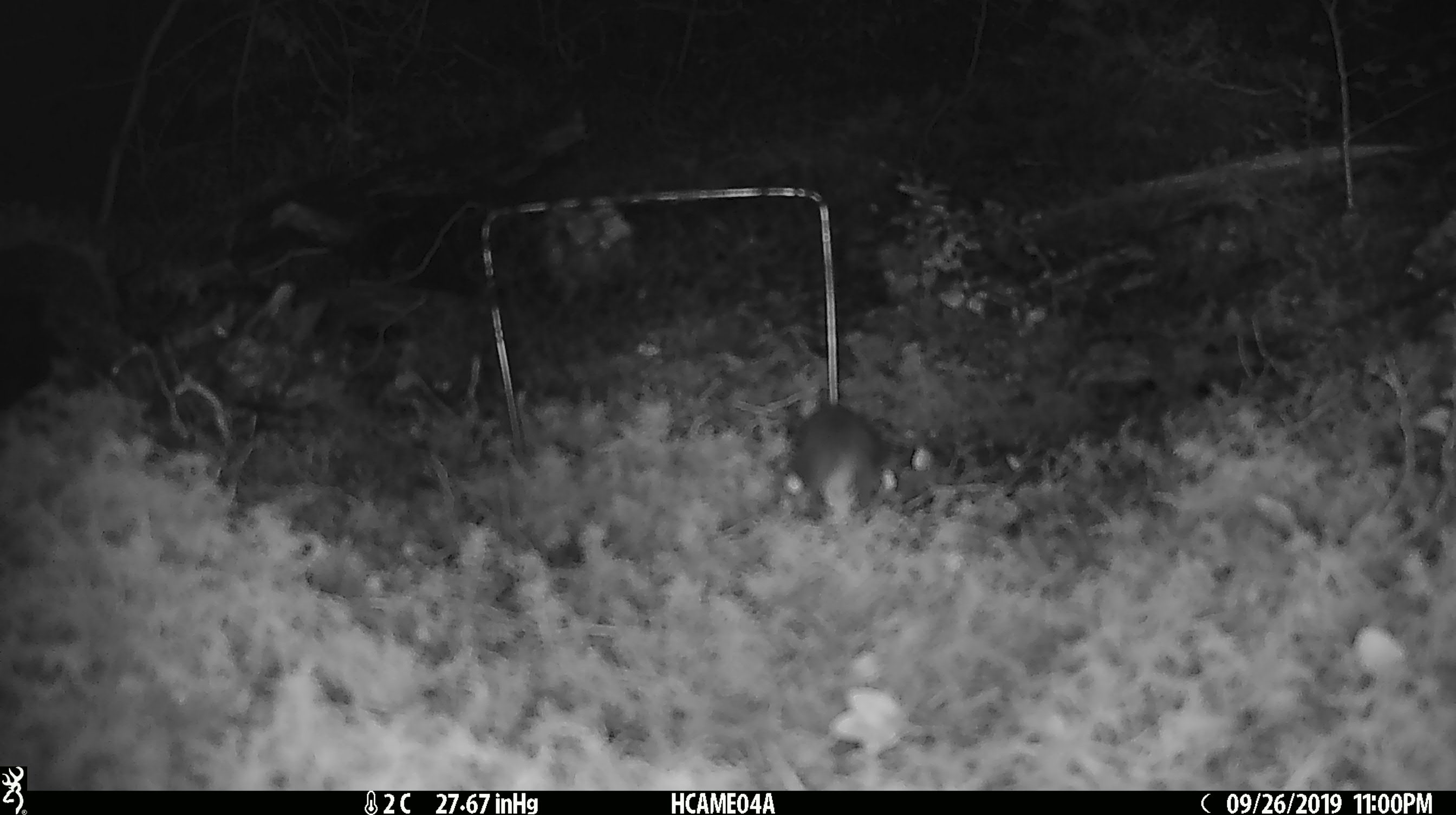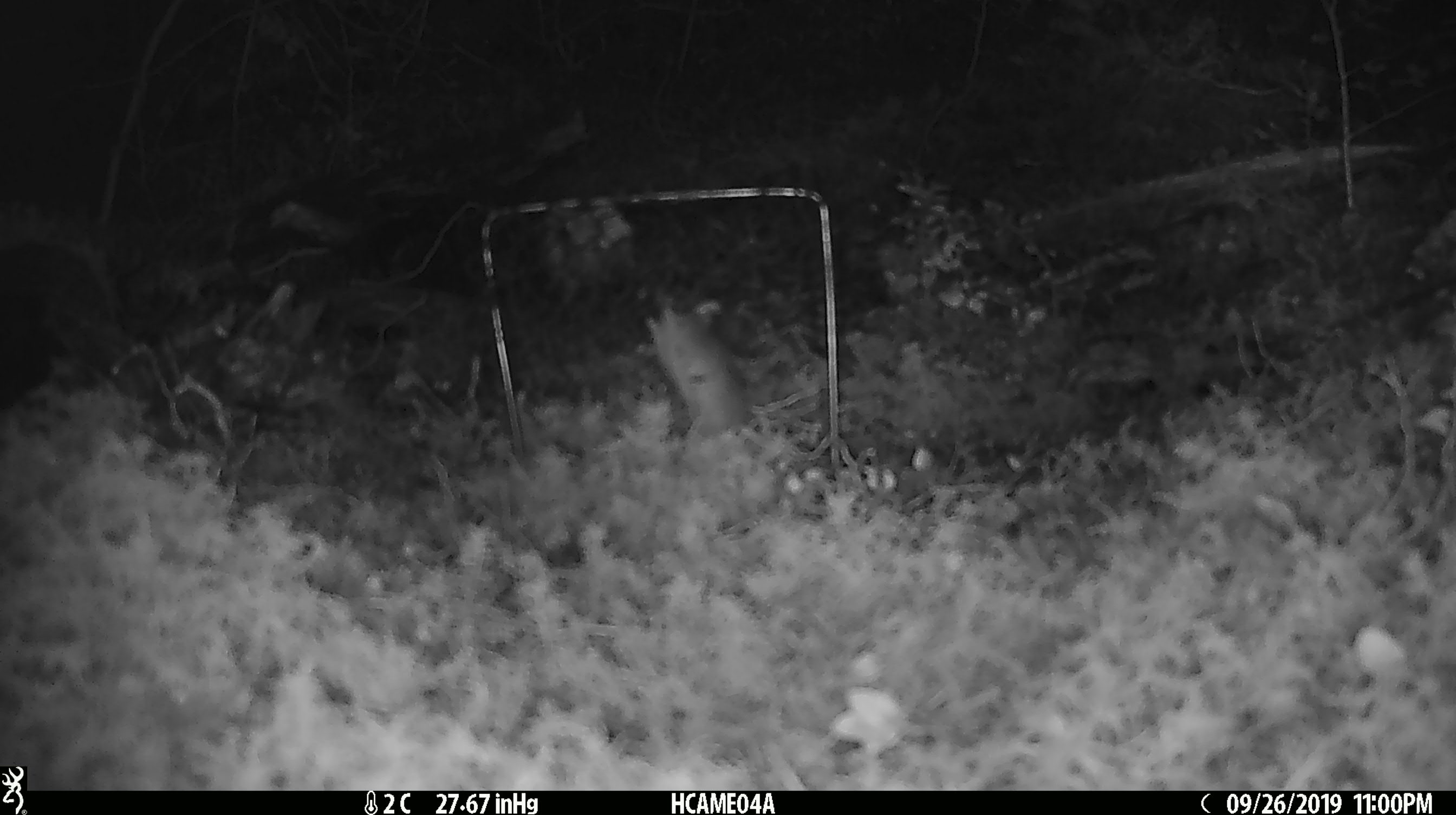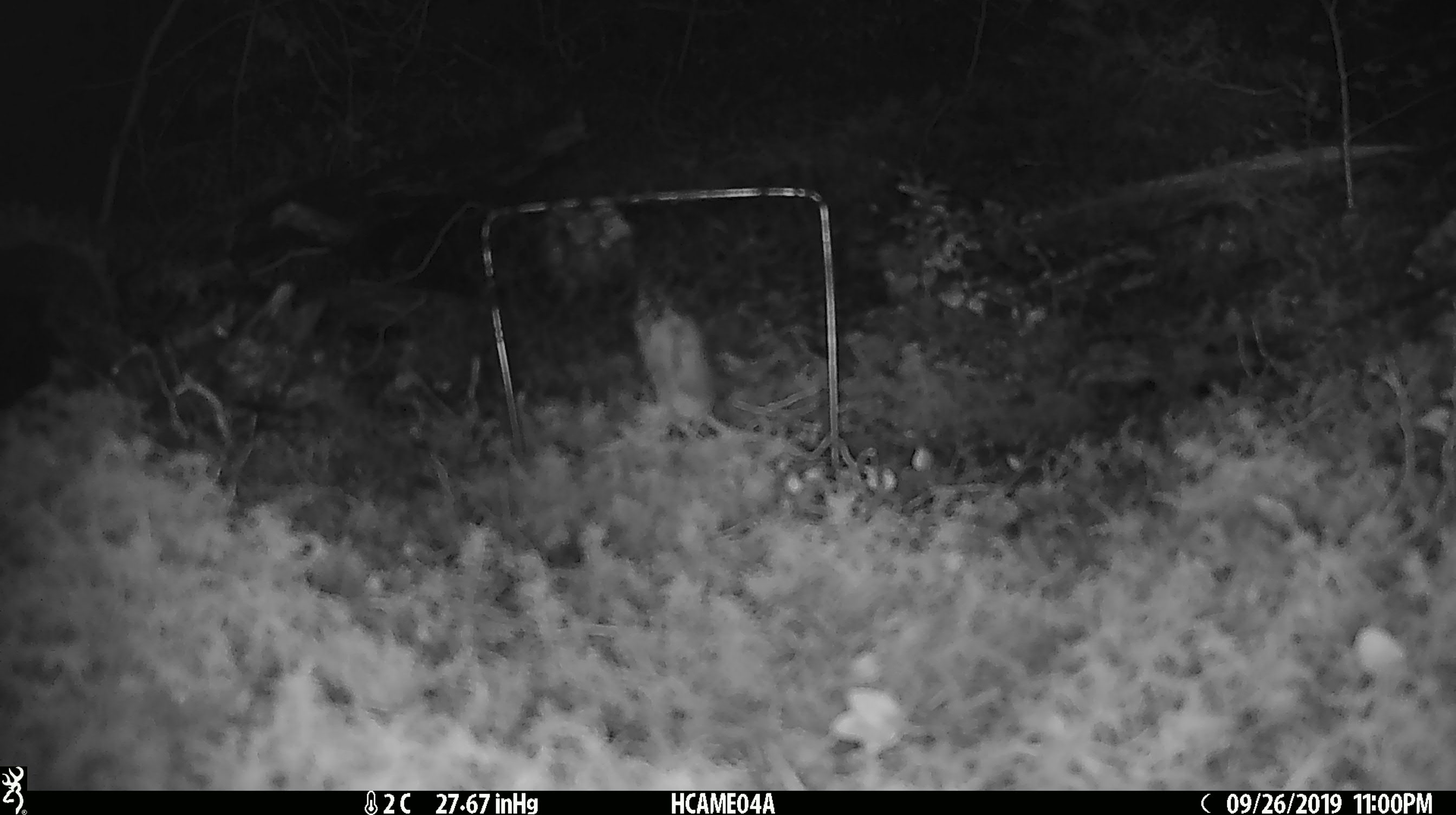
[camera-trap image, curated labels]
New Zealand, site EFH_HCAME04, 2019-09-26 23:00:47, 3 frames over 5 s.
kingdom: Animalia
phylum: Chordata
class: Mammalia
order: Rodentia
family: Muridae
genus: Mus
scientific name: Mus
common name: mouse